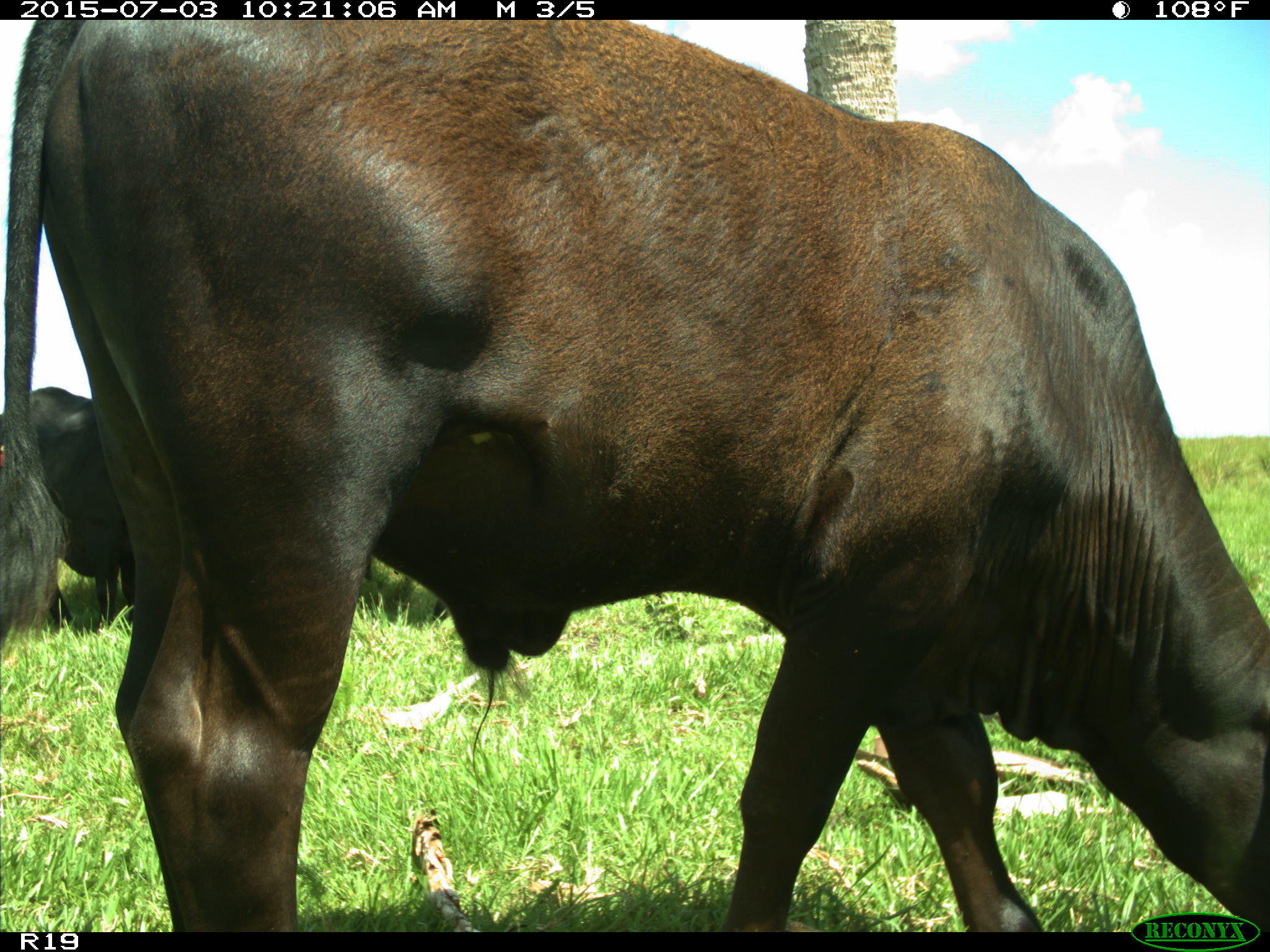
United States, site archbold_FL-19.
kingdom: Animalia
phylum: Chordata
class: Mammalia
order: Artiodactyla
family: Bovidae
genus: Bos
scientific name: Bos taurus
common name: domestic cow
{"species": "Bos taurus (domestic cow)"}